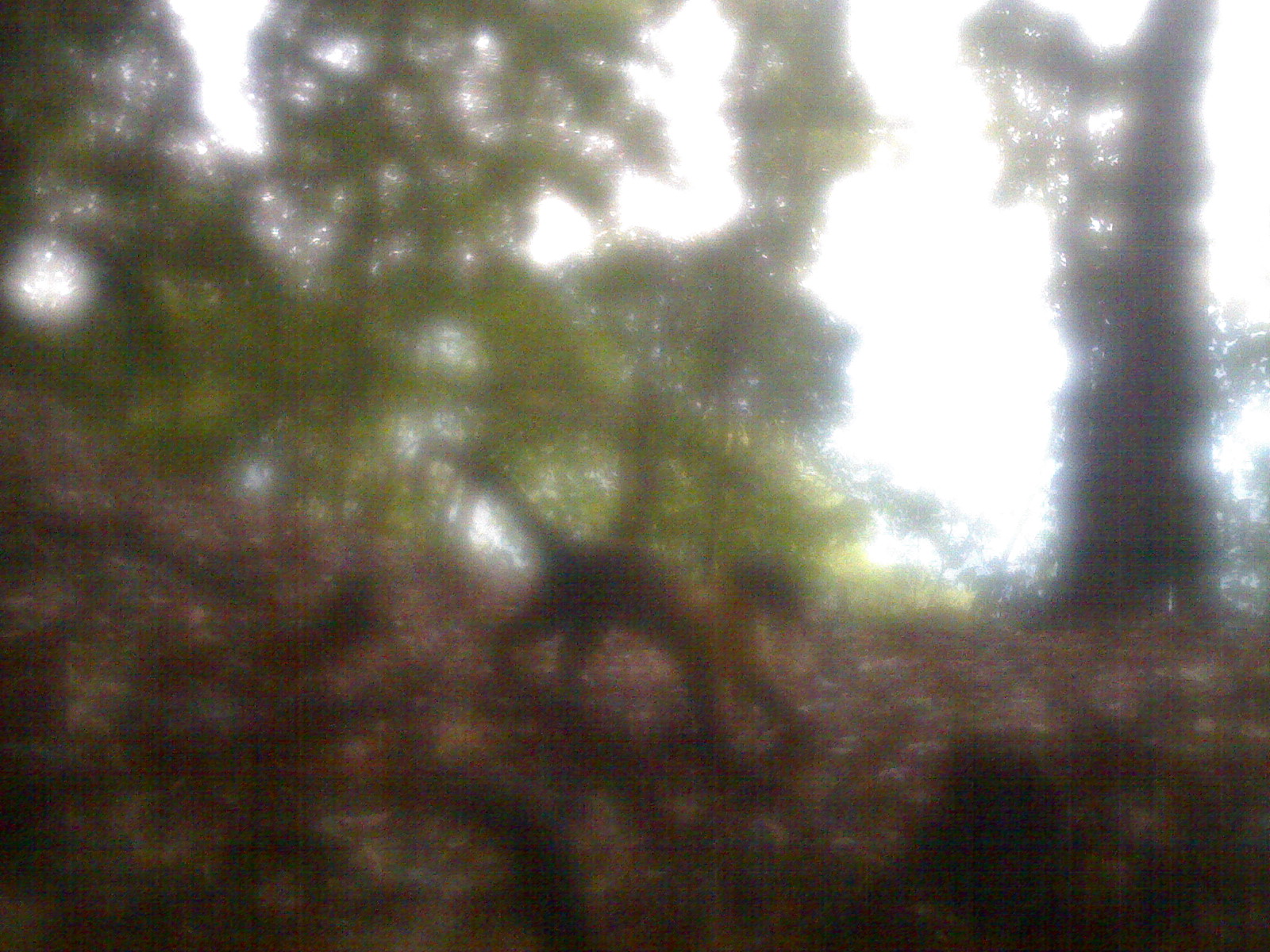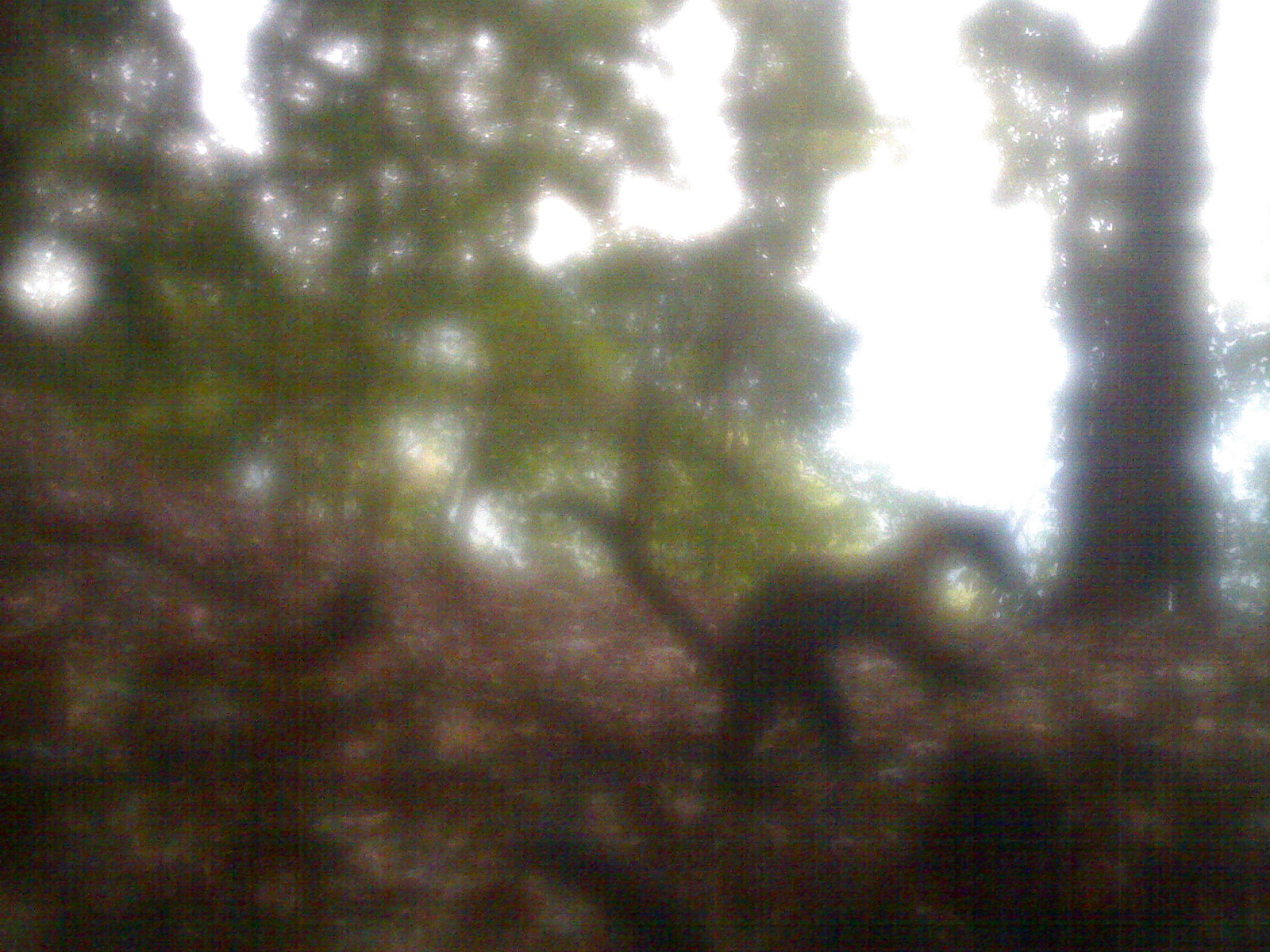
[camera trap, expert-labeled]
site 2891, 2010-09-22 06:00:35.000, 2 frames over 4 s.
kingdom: Animalia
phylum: Chordata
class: Mammalia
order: Carnivora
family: Mustelidae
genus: Martes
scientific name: Martes flavigula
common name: yellow-throated marten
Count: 1.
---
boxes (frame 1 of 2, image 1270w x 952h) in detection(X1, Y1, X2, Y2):
martes flavigula: detection(441, 442, 813, 768)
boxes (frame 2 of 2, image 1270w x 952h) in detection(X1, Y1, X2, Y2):
martes flavigula: detection(532, 494, 1029, 791)